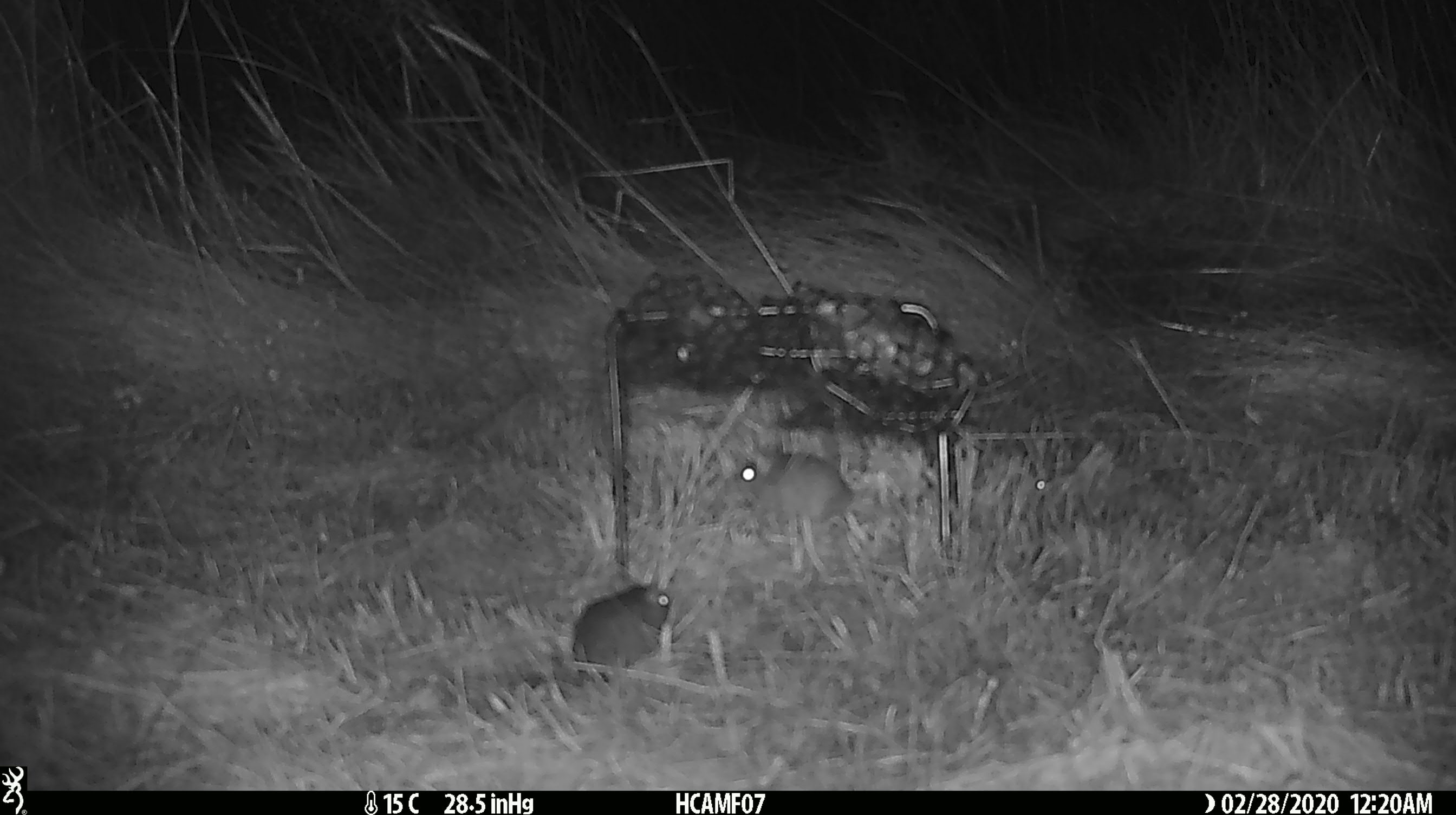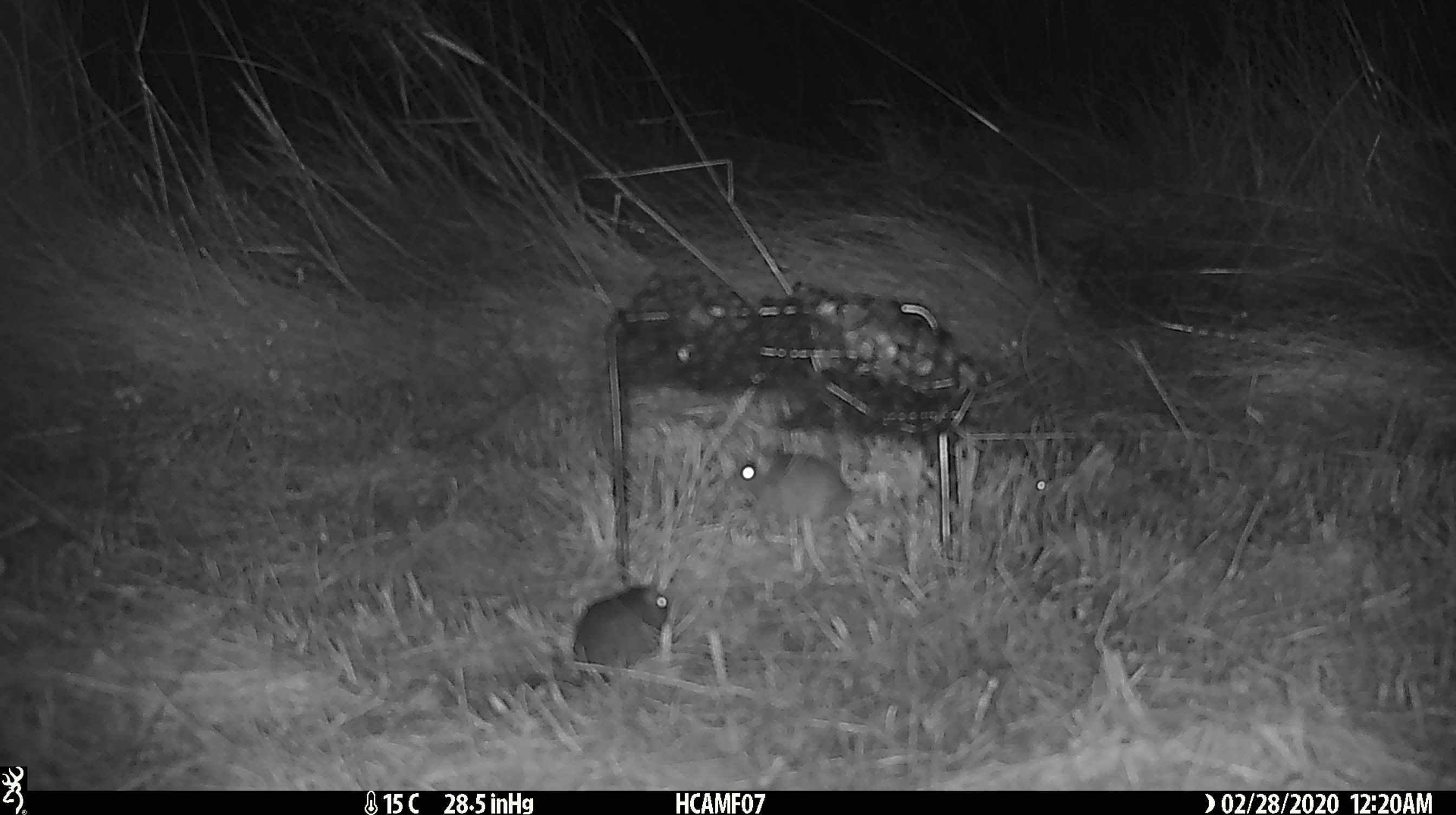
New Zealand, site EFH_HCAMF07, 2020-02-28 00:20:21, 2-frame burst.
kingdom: Animalia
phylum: Chordata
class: Mammalia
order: Rodentia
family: Muridae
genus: Mus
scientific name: Mus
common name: mouse